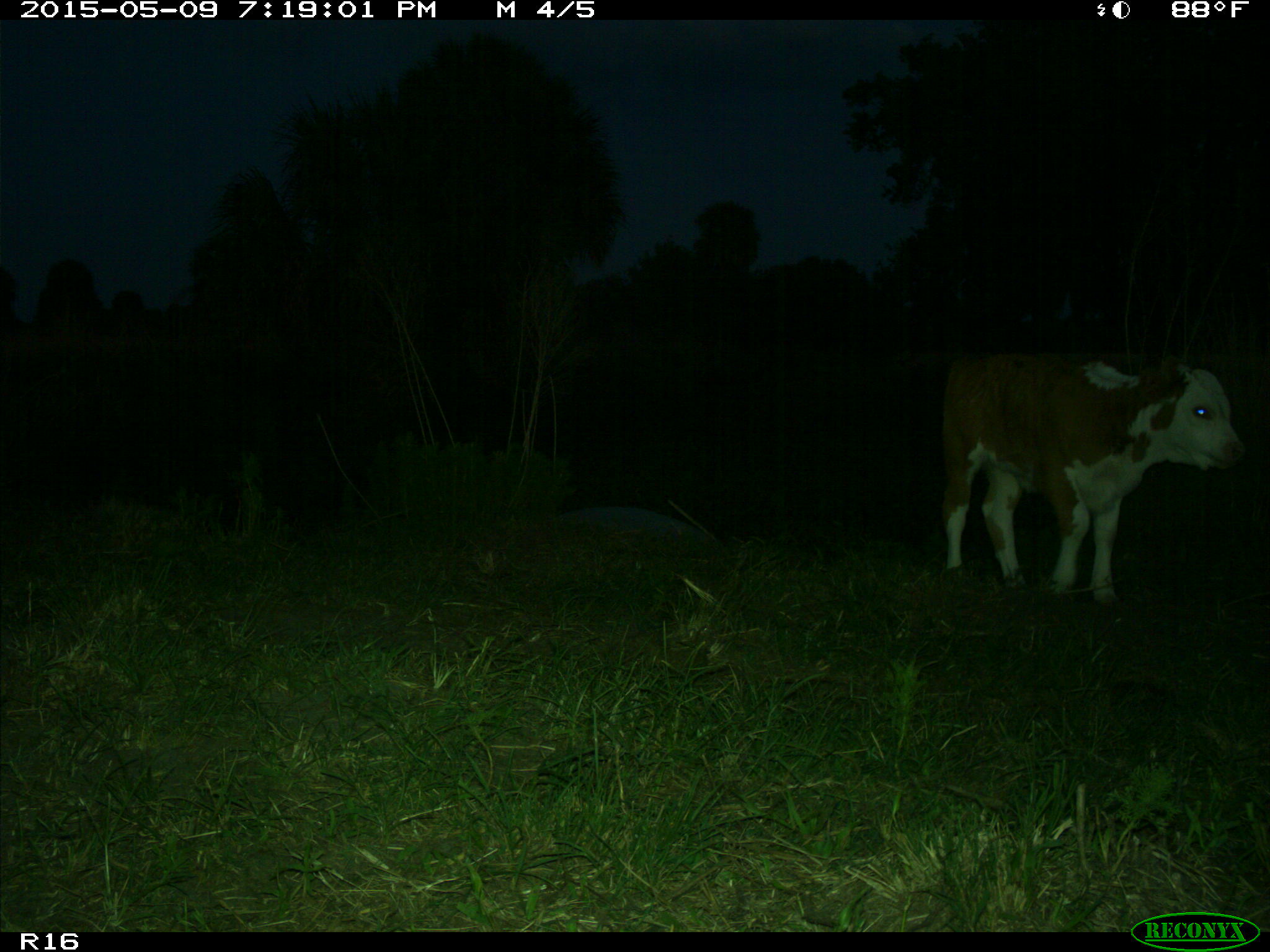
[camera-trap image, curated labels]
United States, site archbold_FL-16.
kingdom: Animalia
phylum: Chordata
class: Mammalia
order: Artiodactyla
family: Bovidae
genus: Bos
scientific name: Bos taurus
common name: domestic cow